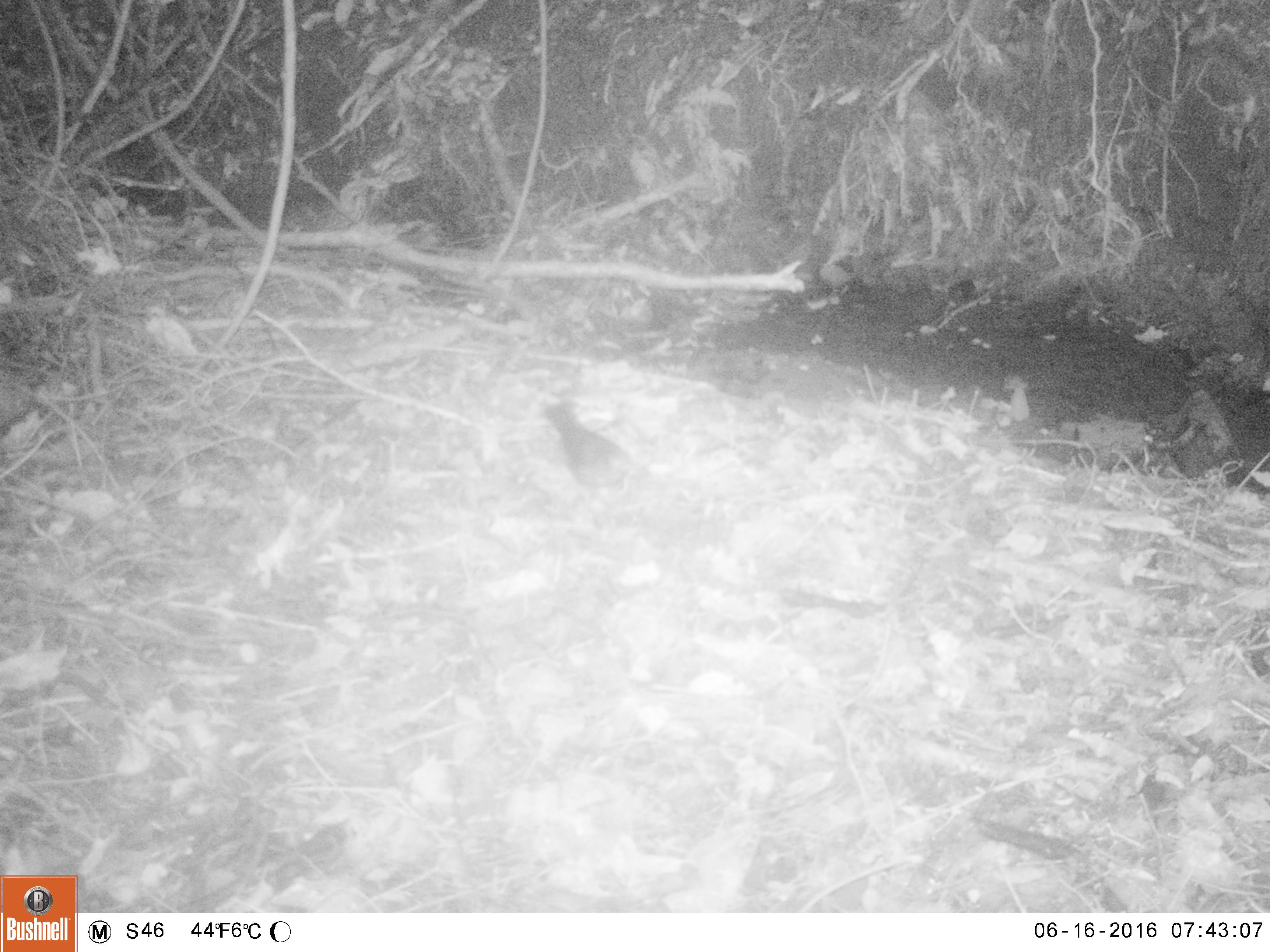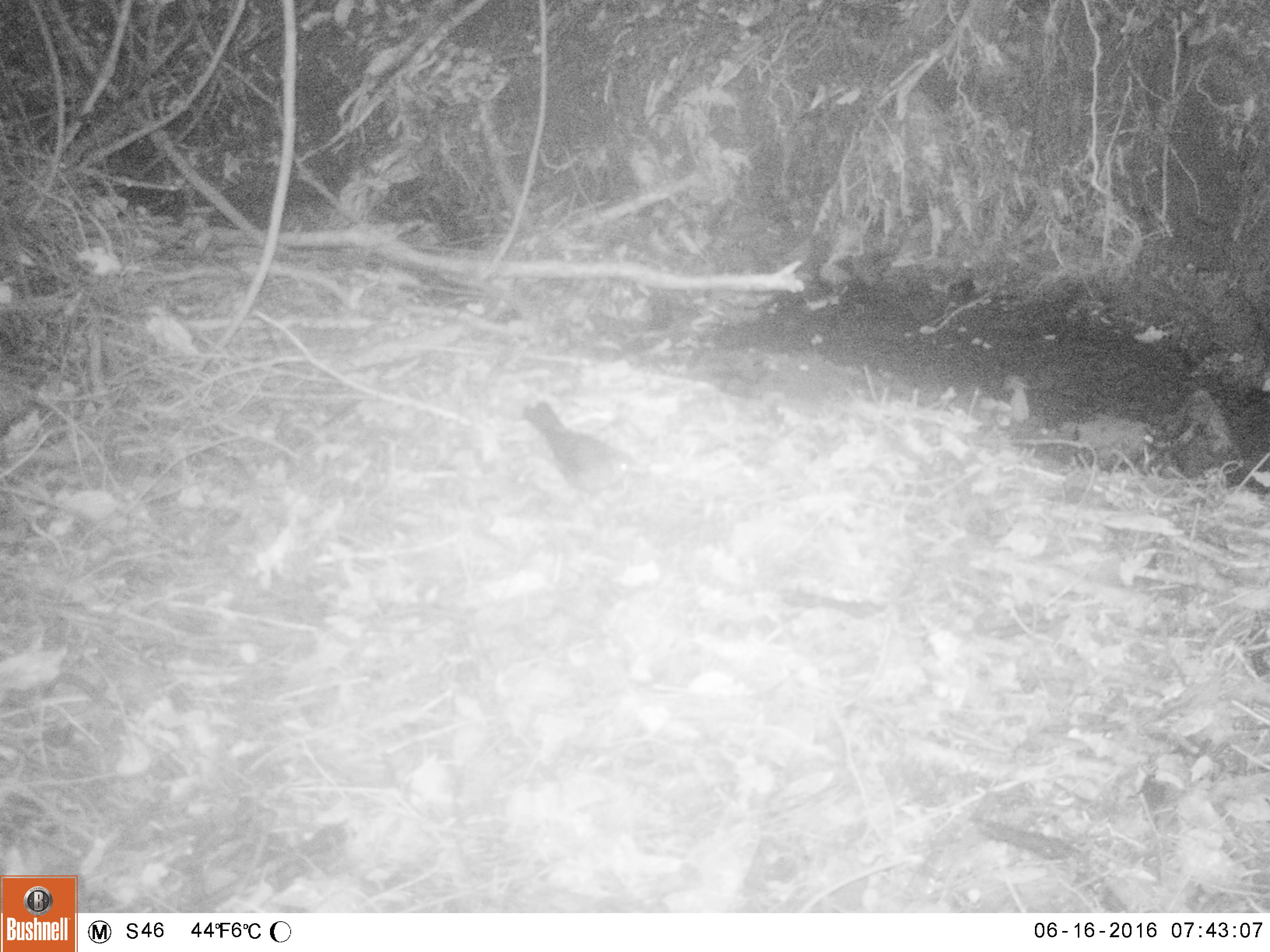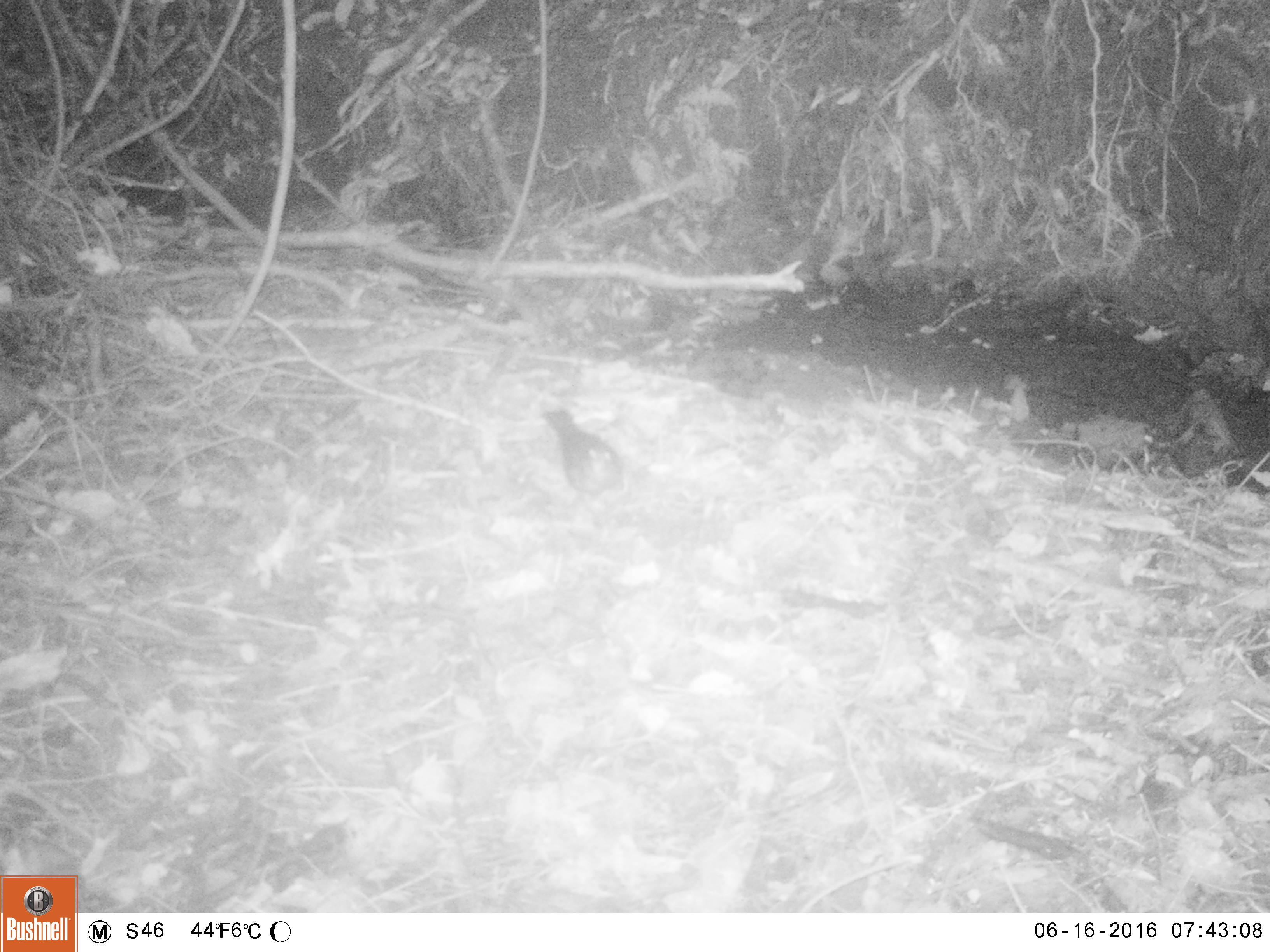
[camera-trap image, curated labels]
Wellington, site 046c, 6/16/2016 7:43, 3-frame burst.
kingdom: Animalia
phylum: Chordata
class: Aves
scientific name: Aves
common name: bird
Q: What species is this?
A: Bird (Aves).